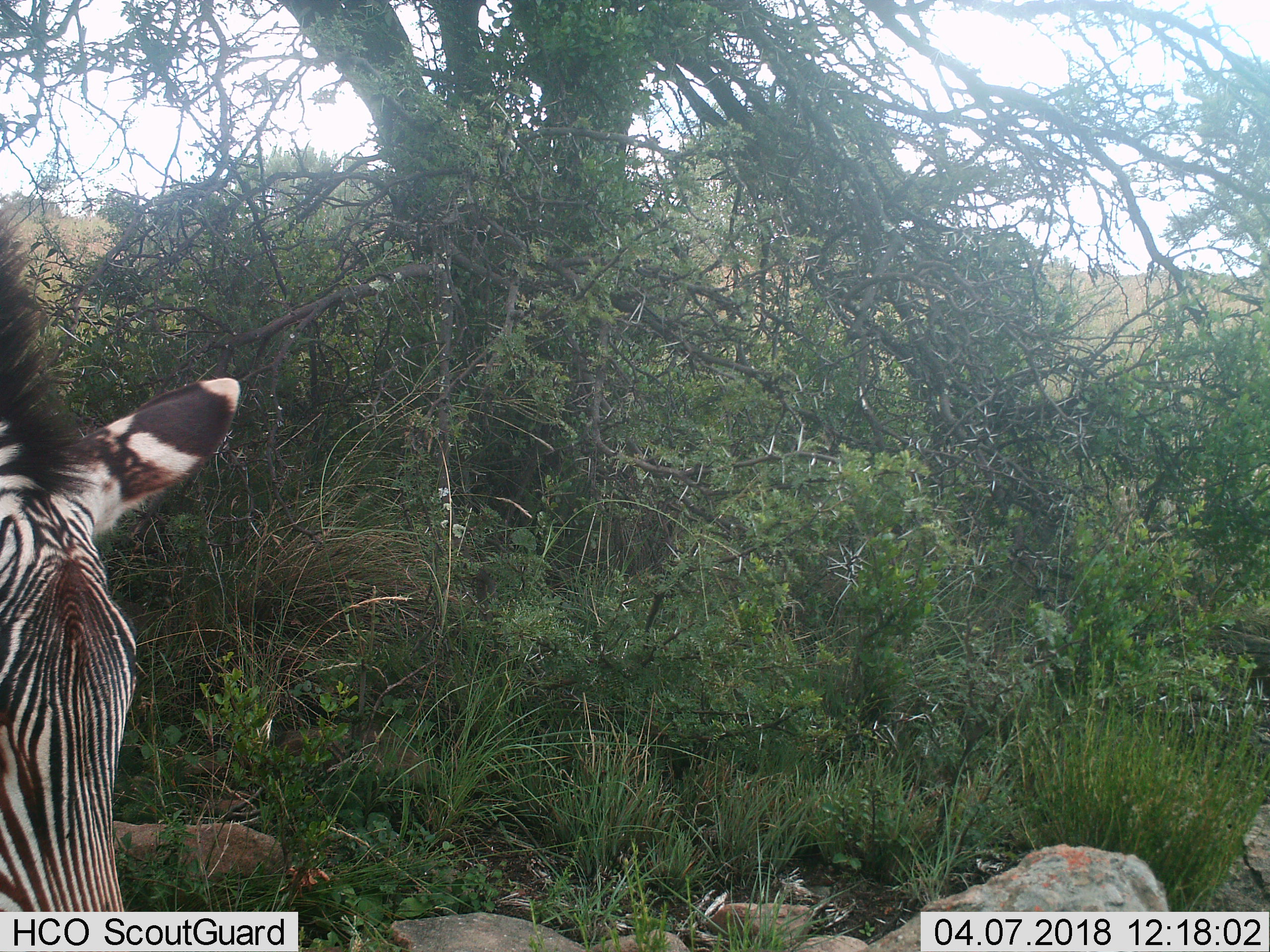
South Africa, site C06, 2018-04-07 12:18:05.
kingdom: Animalia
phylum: Chordata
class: Mammalia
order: Perissodactyla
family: Equidae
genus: Equus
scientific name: Equus zebra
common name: mountain zebra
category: zebramountain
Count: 1.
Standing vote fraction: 44%.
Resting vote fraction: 0%.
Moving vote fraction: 44%.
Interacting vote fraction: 0%.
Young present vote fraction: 0%.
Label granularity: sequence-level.